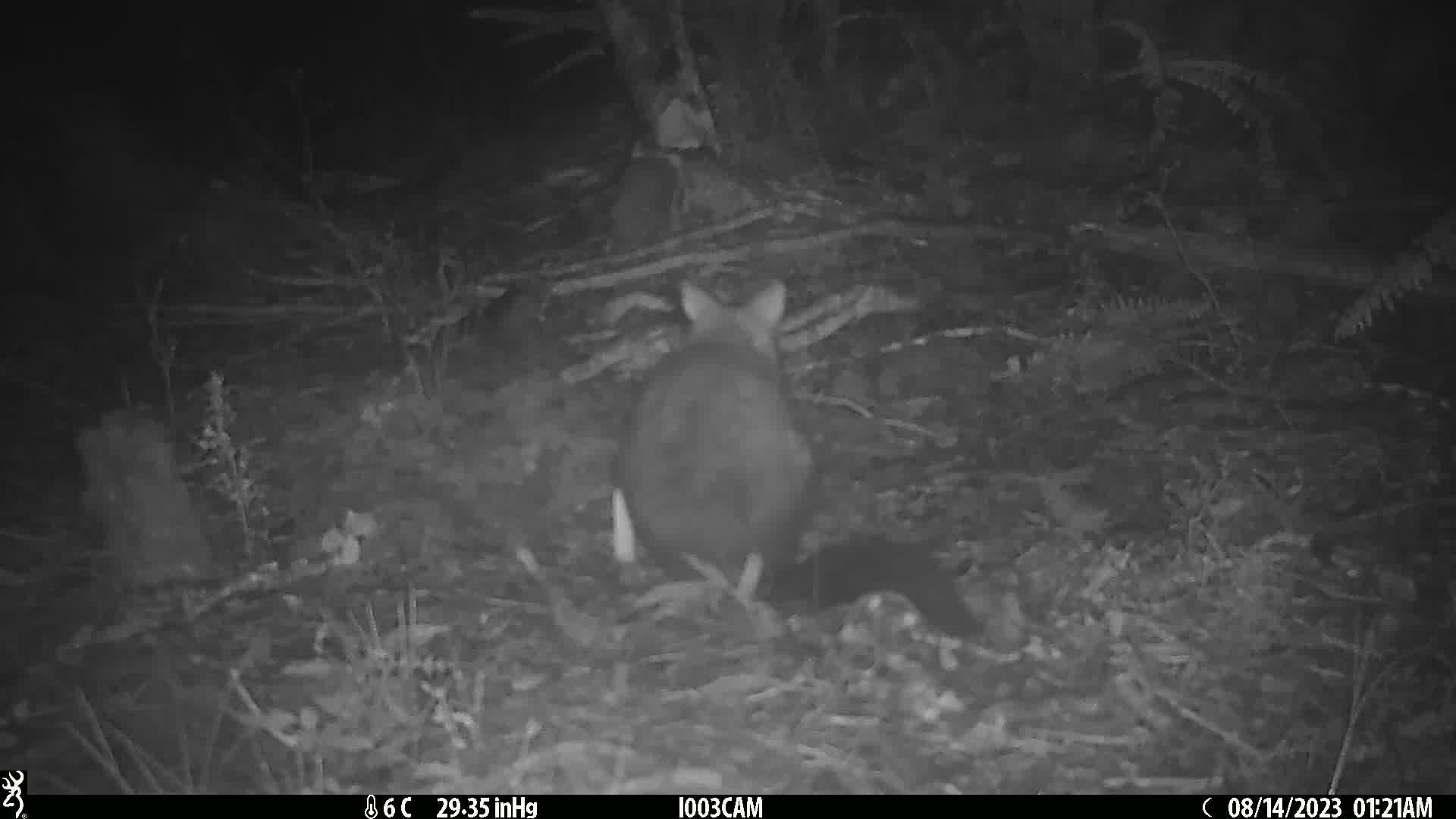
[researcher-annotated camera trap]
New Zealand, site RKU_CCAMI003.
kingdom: Animalia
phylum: Chordata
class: Mammalia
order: Diprotodontia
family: Phalangeridae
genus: Trichosurus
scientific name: Trichosurus vulpecula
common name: common brushtail possum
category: possum